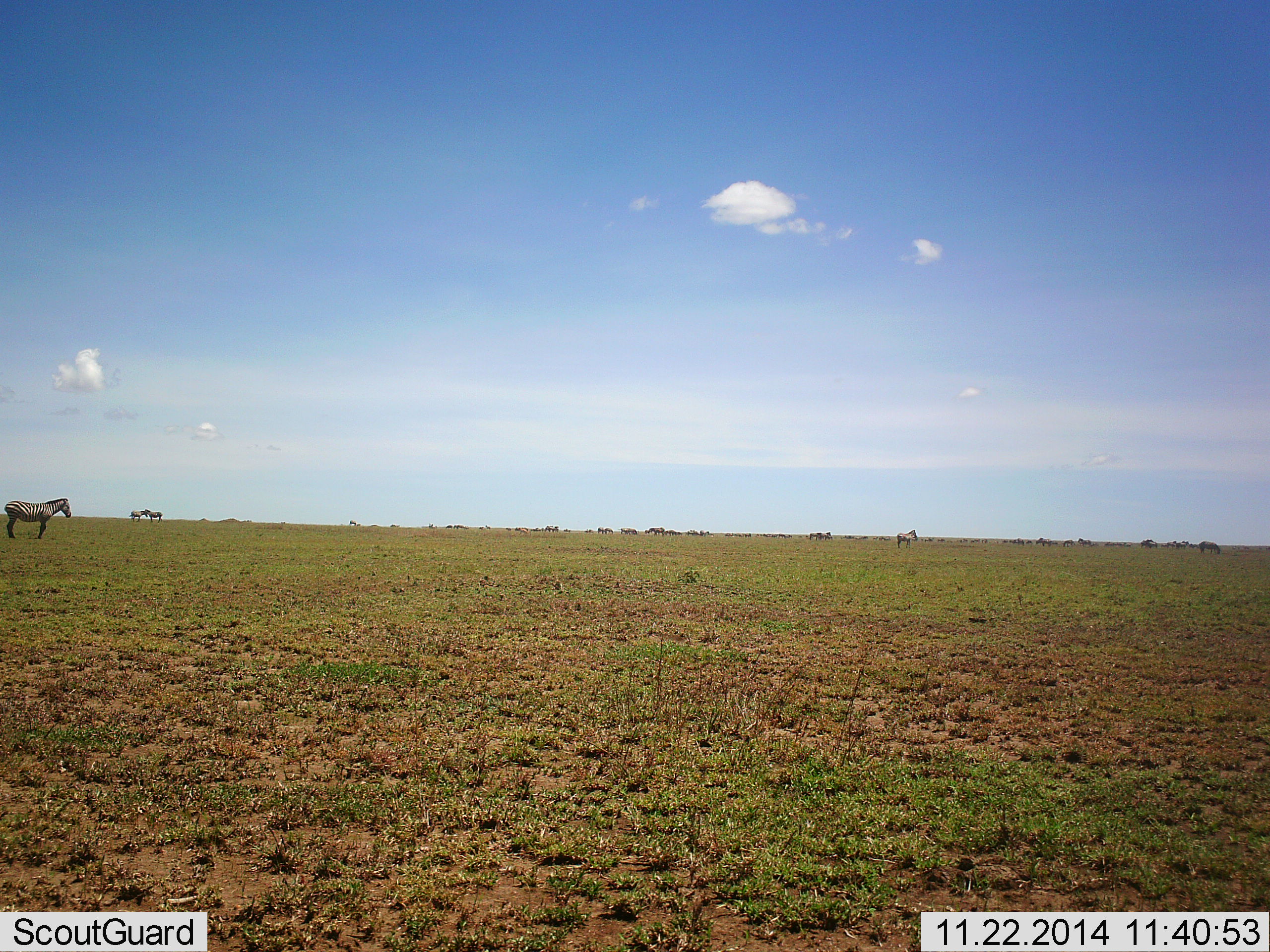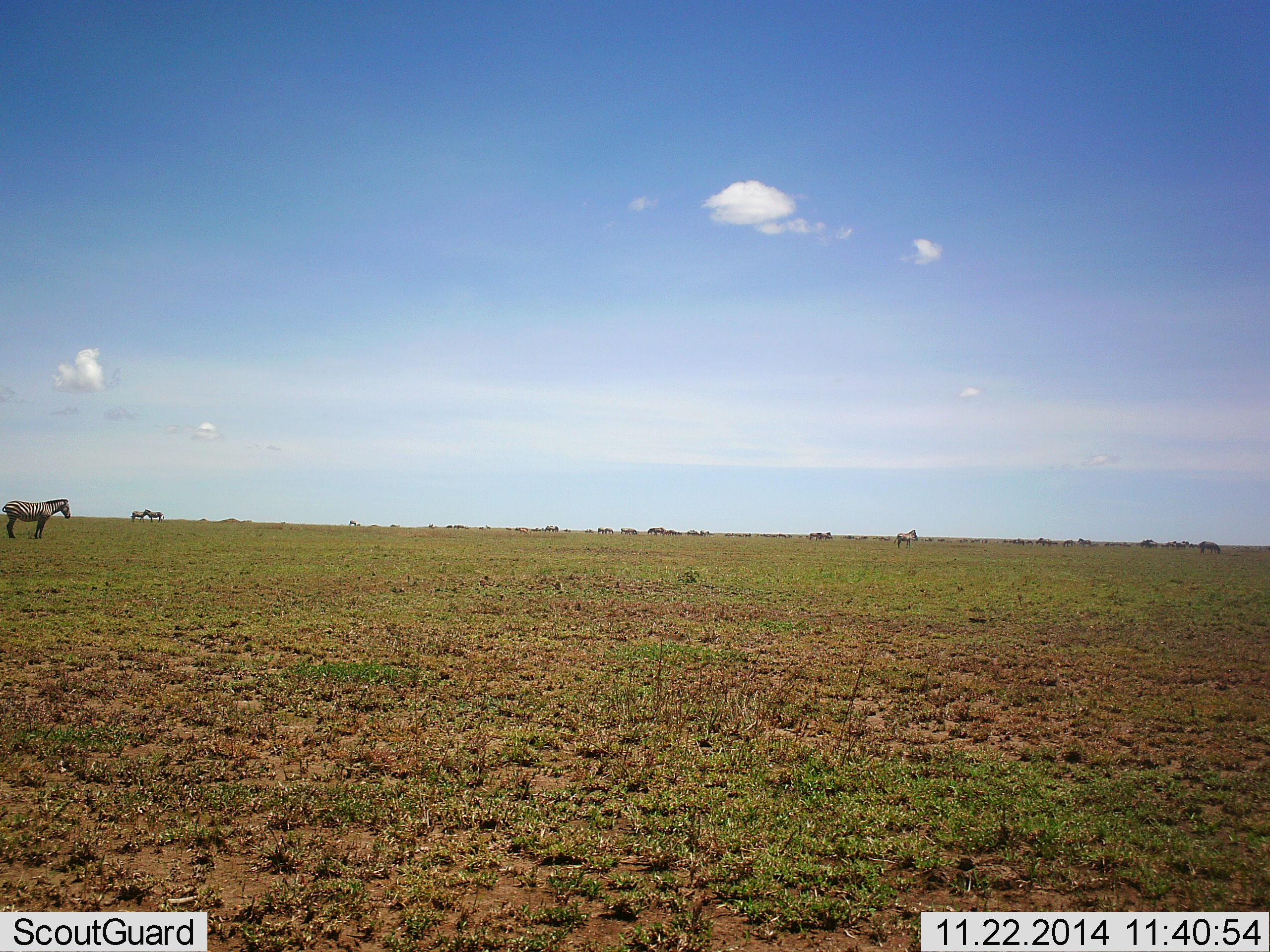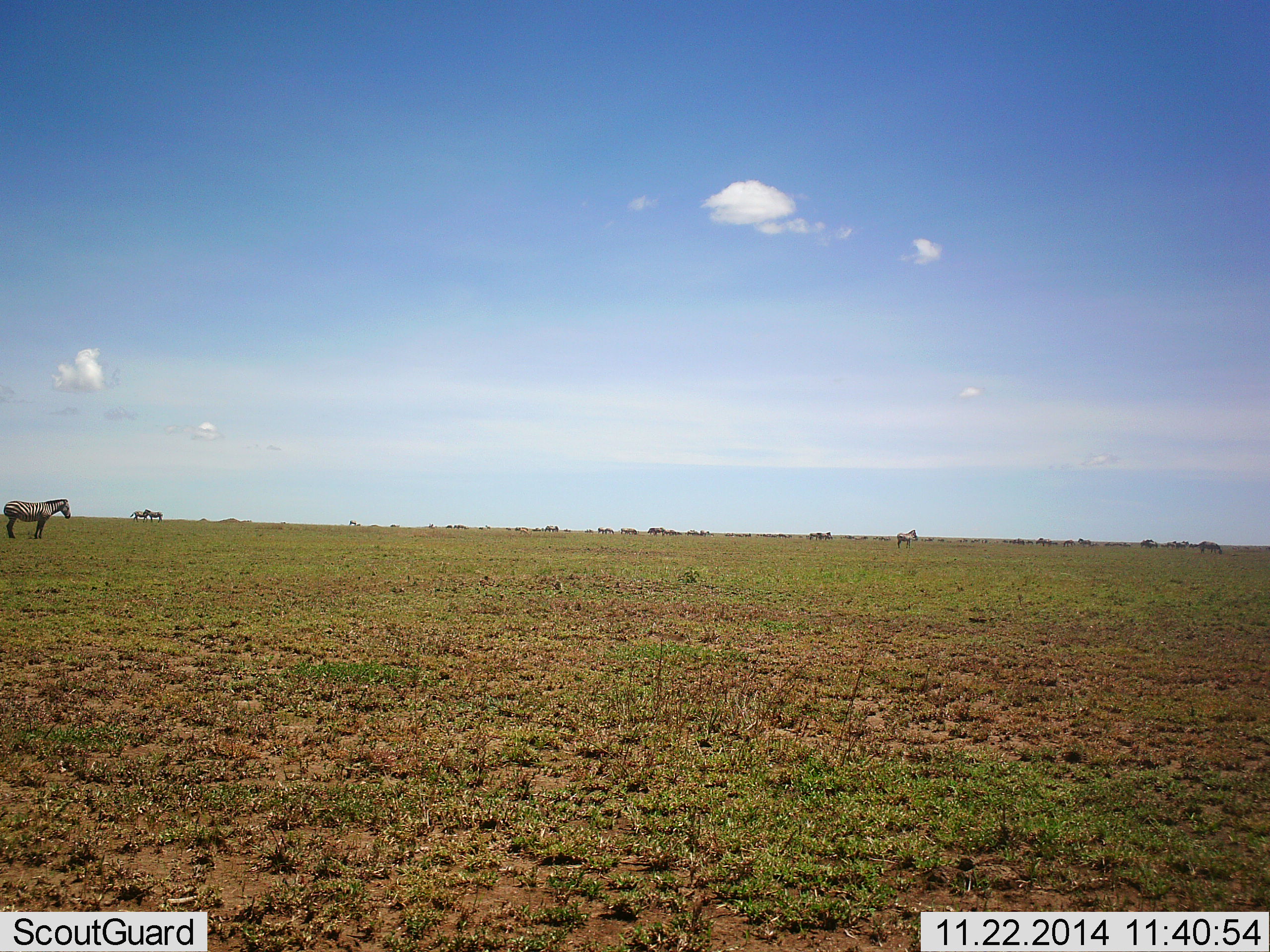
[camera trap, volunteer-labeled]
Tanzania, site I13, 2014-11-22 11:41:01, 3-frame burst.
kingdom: Animalia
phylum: Chordata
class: Mammalia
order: Perissodactyla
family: Equidae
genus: Equus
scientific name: Equus quagga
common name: plains zebra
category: zebra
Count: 11-50.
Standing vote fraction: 80%.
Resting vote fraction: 10%.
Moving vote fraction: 20%.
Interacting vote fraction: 10%.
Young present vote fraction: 10%.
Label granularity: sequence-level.